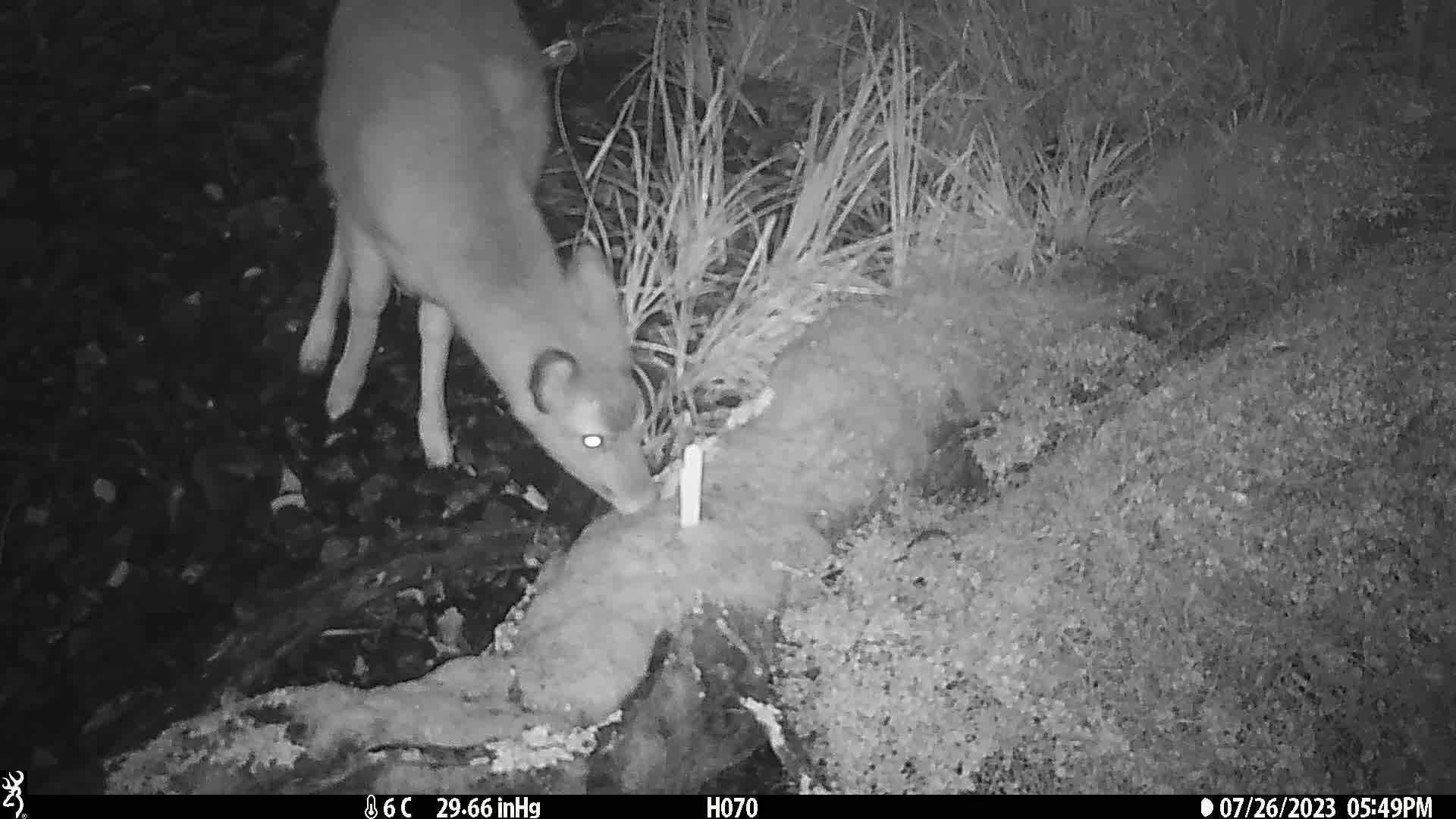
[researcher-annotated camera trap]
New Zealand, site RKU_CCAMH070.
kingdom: Animalia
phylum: Chordata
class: Mammalia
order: Artiodactyla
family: Cervidae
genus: Odocoileus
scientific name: Odocoileus virginianus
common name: white-tailed deer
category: white tailed deer